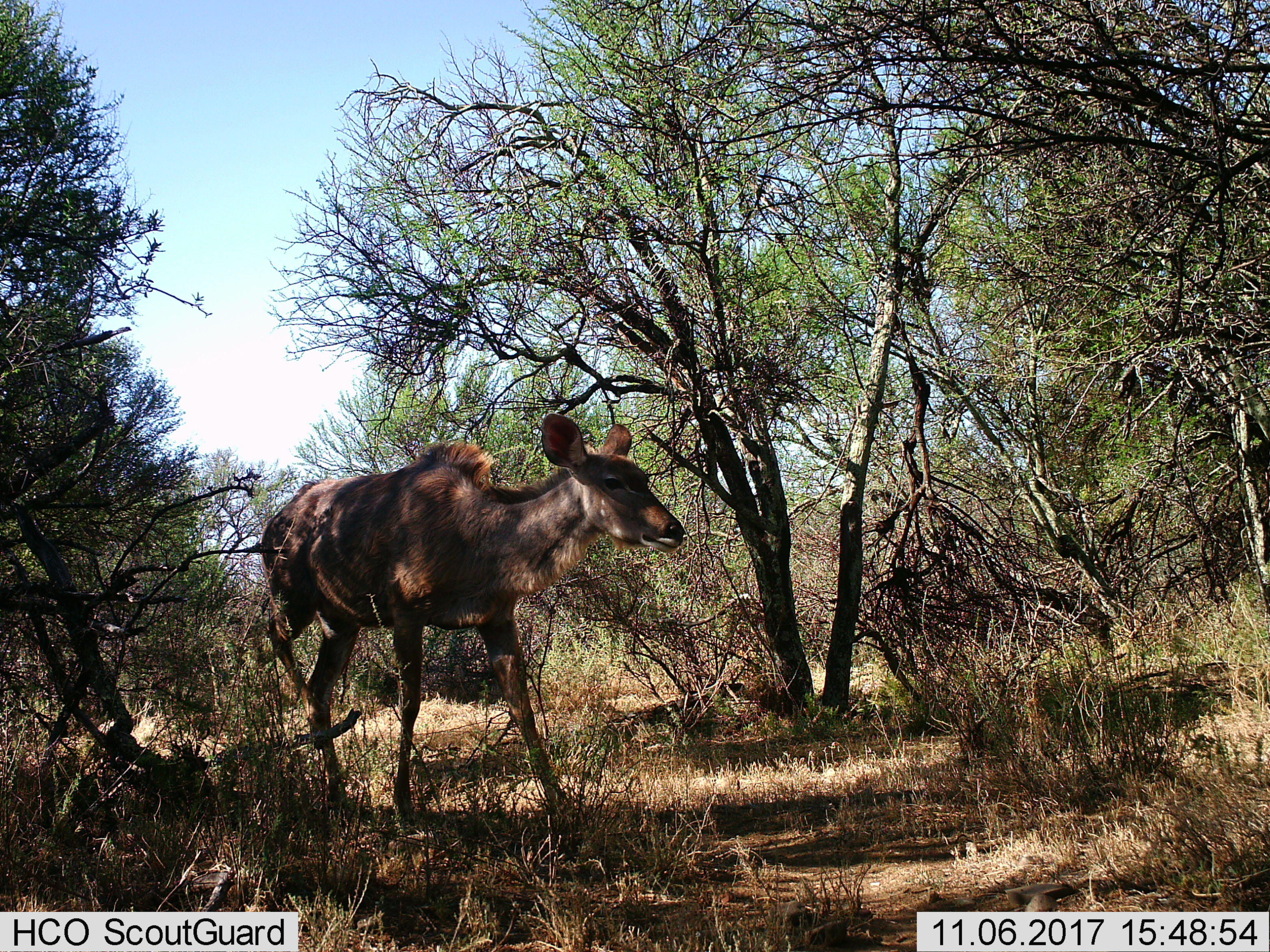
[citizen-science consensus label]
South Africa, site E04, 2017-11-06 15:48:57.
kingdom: Animalia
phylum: Chordata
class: Mammalia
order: Artiodactyla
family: Bovidae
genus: Tragelaphus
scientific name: Tragelaphus strepsiceros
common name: greater kudu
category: kudu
Kudu (greater kudu) (Tragelaphus strepsiceros), count 1. Behavior (volunteer vote fractions): standing 0%, resting 0%, moving 100%, interacting 0%. Young present (vote fraction): 0%. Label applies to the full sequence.